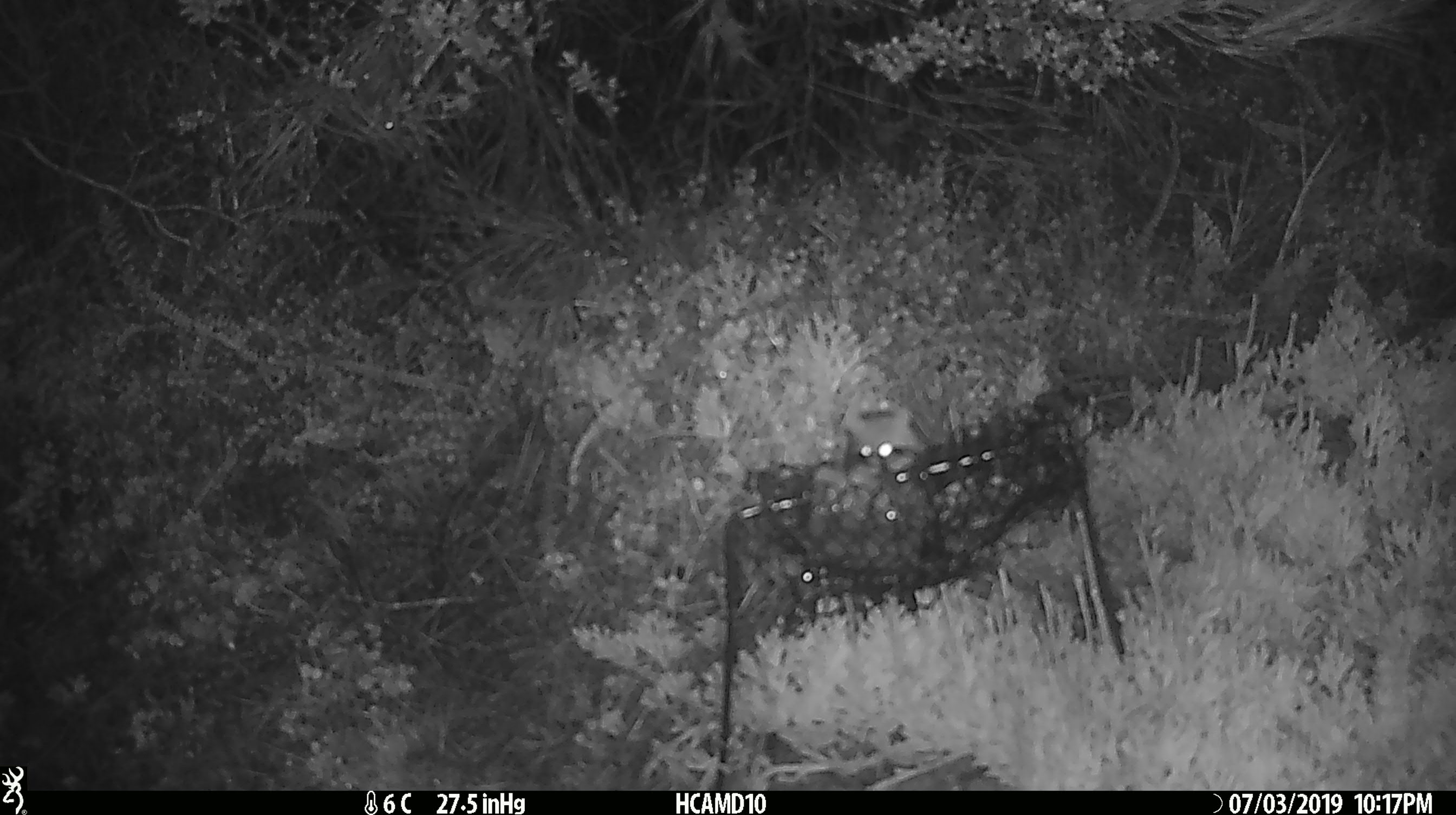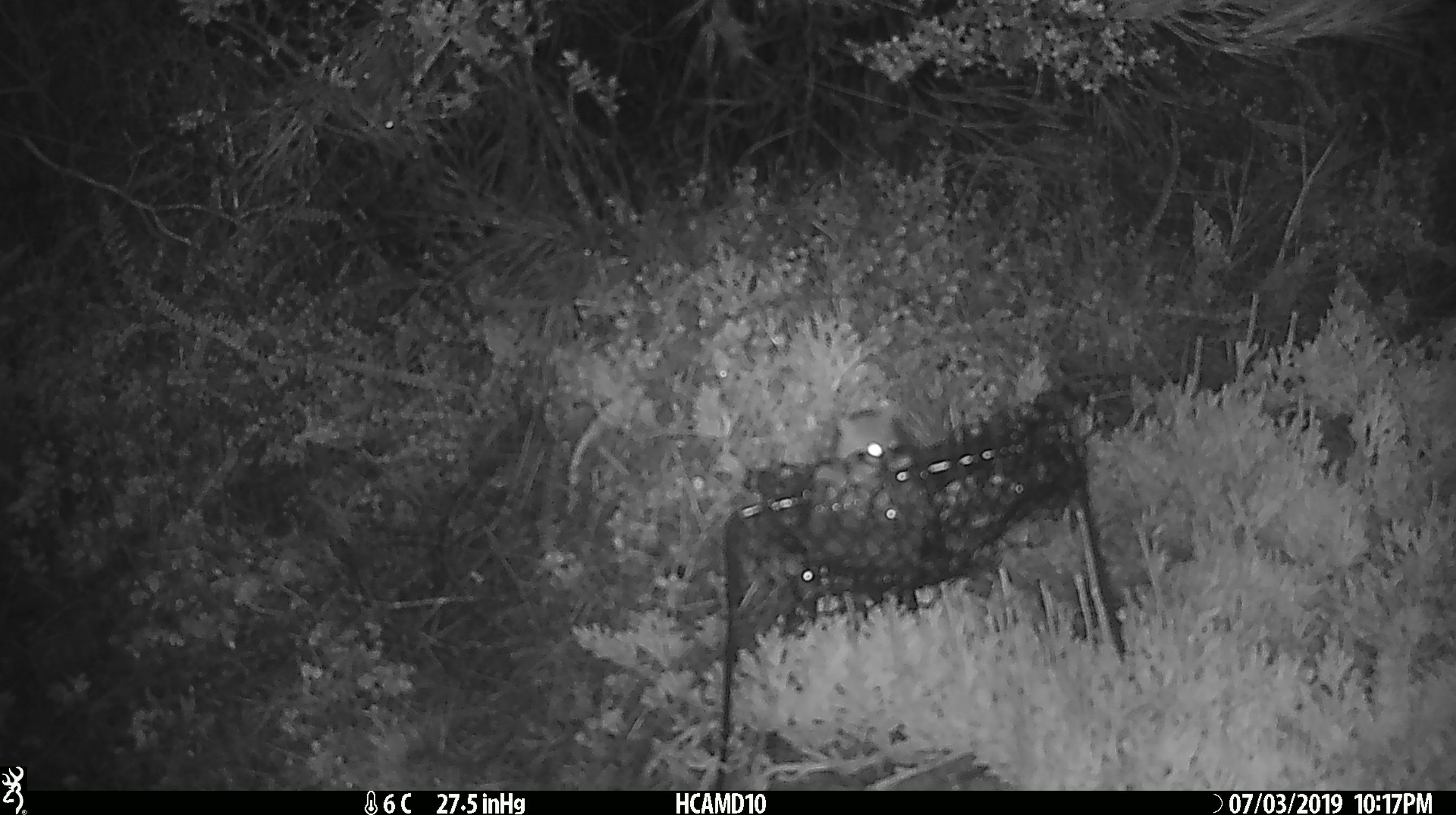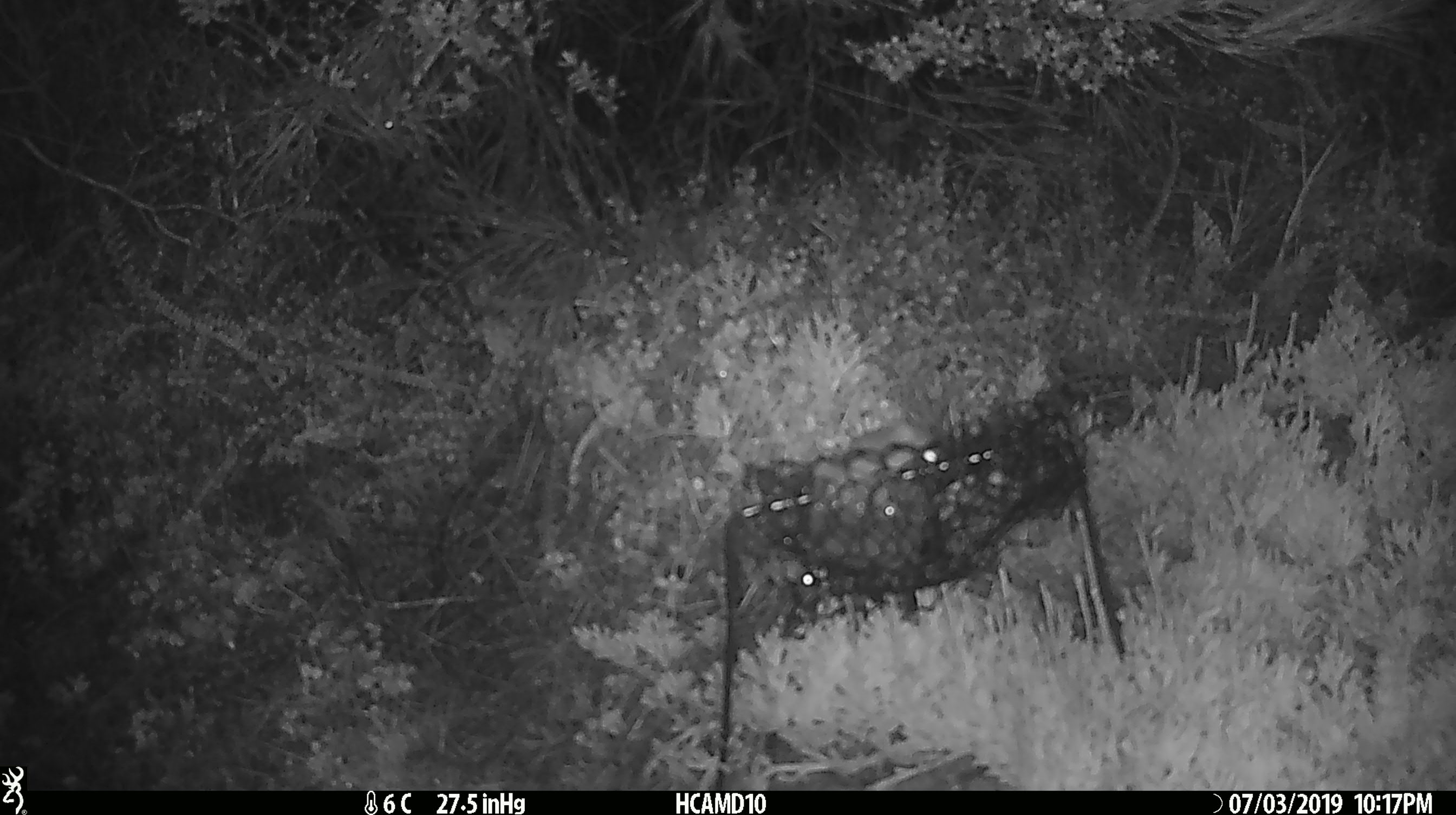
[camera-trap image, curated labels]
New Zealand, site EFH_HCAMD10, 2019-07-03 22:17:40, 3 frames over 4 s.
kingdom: Animalia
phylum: Chordata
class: Mammalia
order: Rodentia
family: Muridae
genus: Mus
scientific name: Mus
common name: mouse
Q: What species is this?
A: Mouse (Mus).